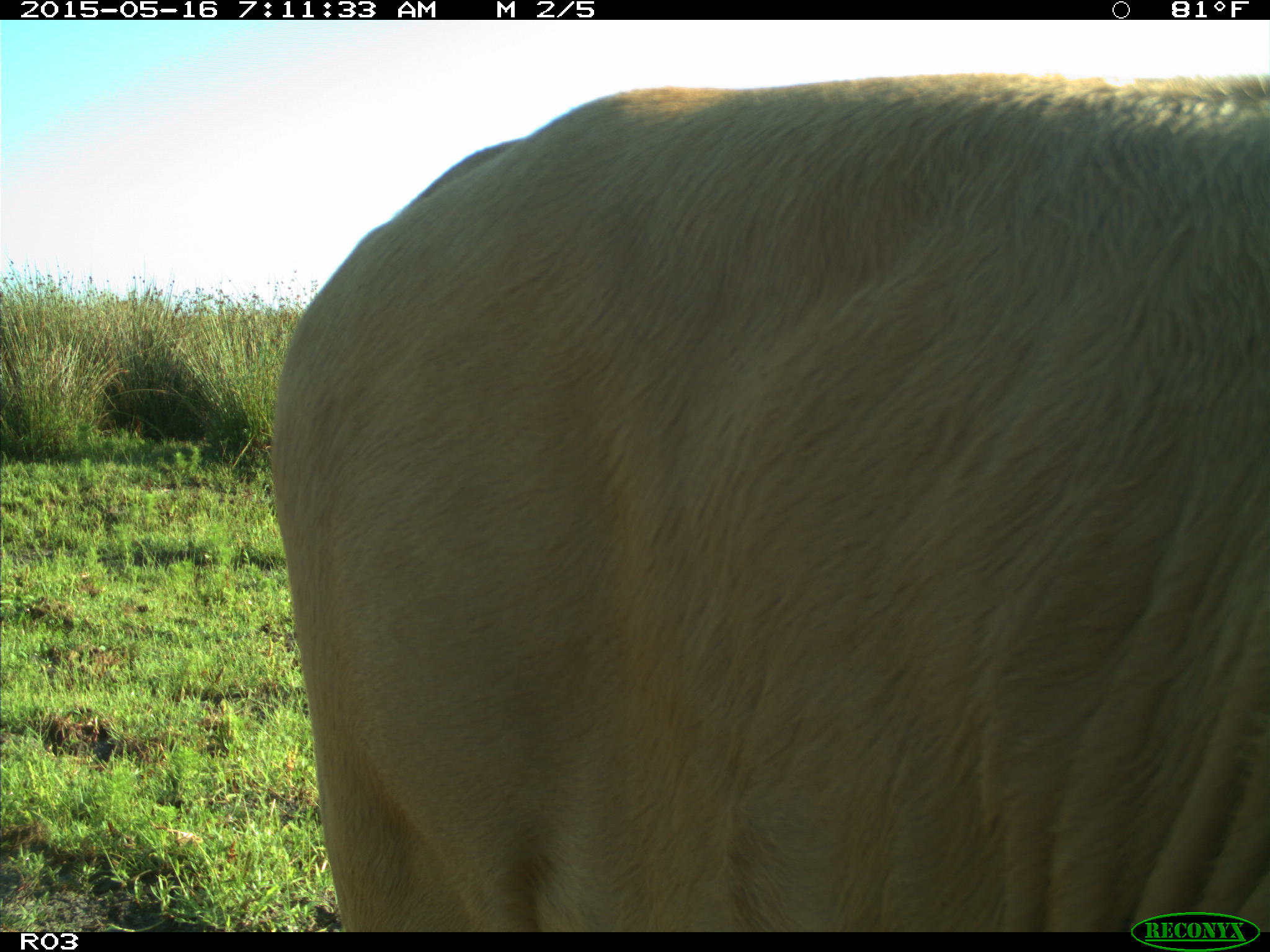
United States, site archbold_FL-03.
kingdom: Animalia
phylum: Chordata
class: Mammalia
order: Artiodactyla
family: Bovidae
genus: Bos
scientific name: Bos taurus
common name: domestic cow